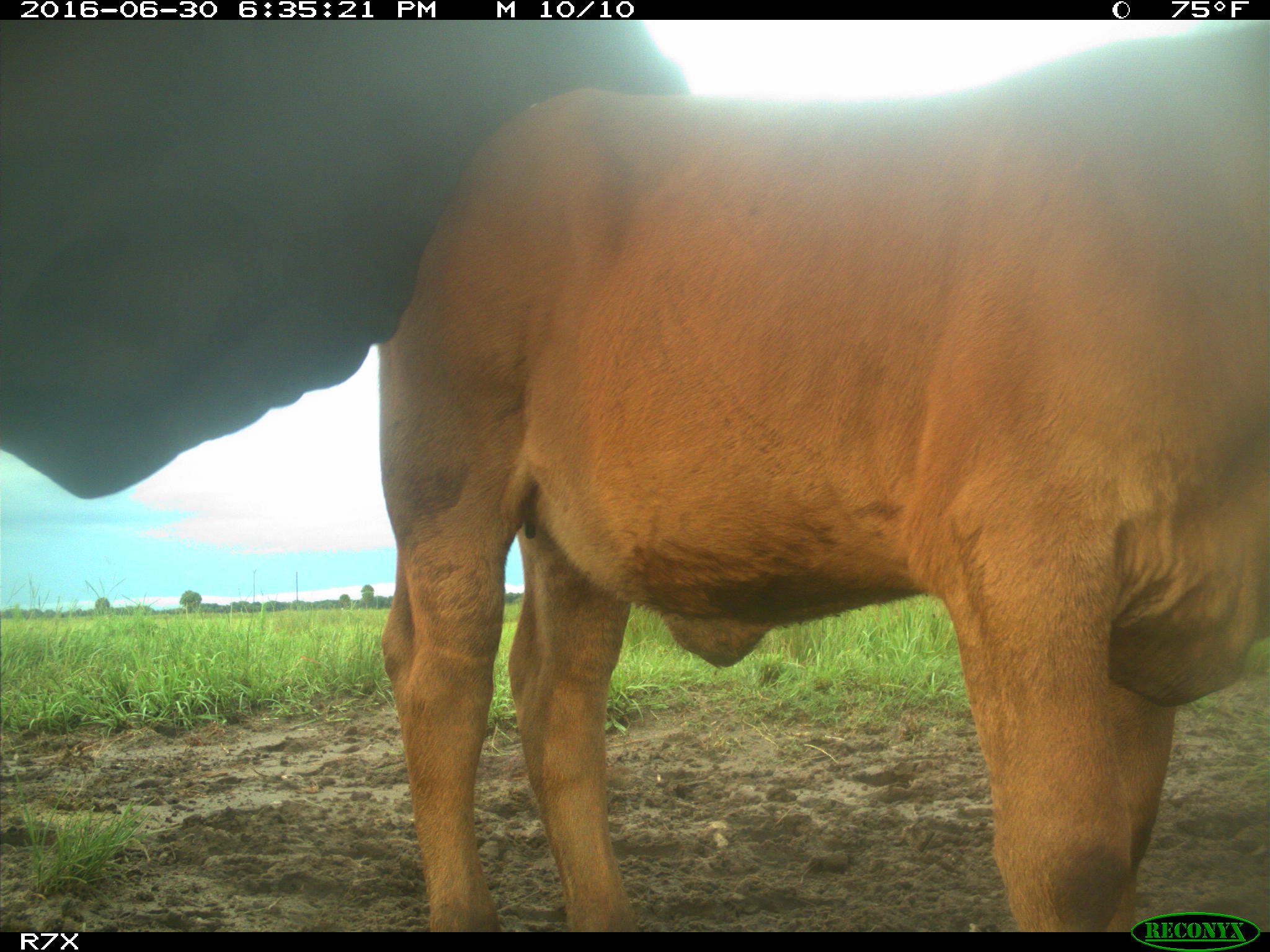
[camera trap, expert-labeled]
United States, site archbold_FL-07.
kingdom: Animalia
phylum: Chordata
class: Mammalia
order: Artiodactyla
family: Bovidae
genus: Bos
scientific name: Bos taurus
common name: domestic cow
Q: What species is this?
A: Bos taurus (domestic cow).